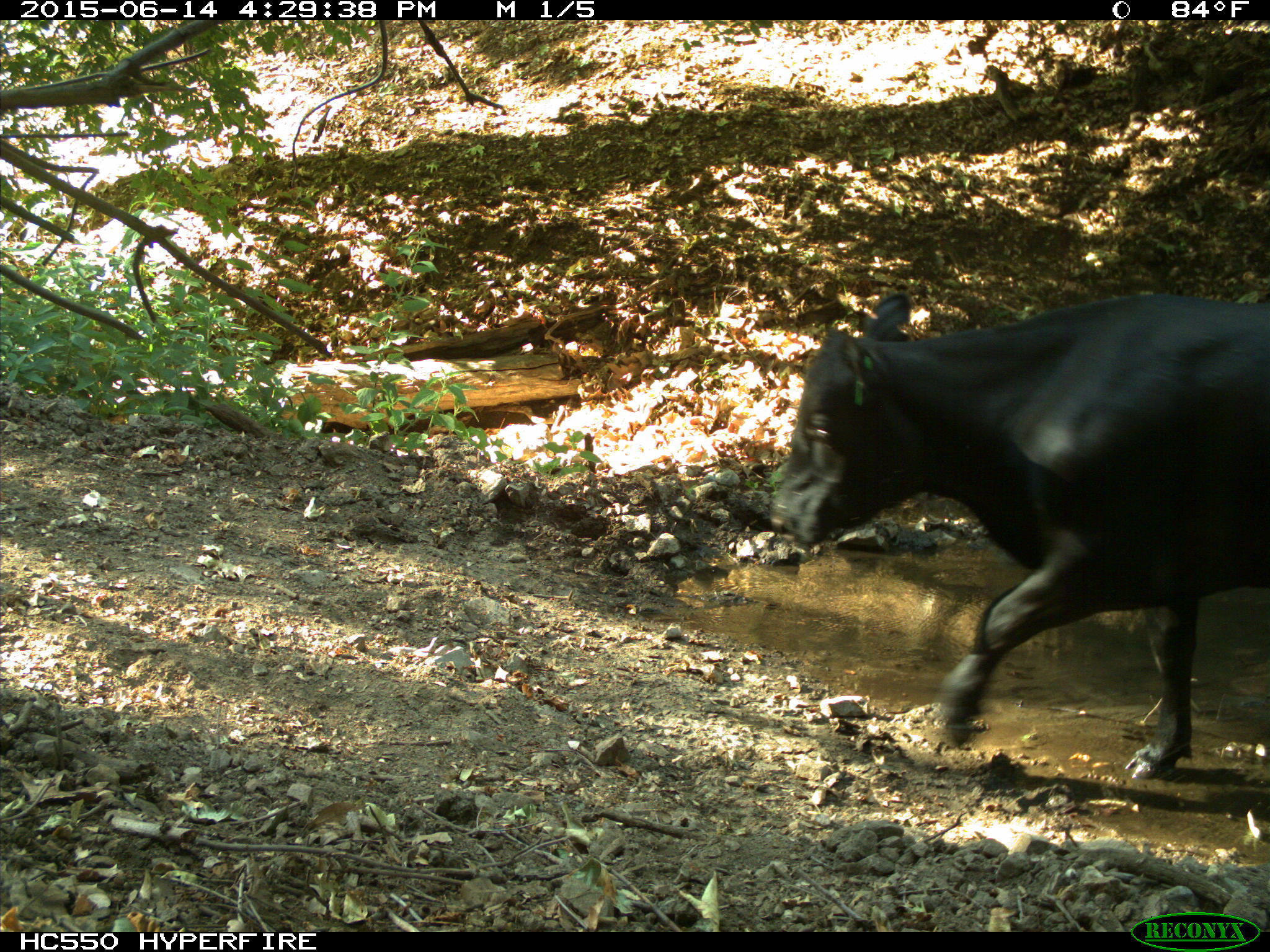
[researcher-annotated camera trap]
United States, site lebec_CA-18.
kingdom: Animalia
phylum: Chordata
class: Mammalia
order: Artiodactyla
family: Bovidae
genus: Bos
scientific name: Bos taurus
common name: domestic cow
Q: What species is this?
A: Bos taurus (domestic cow).